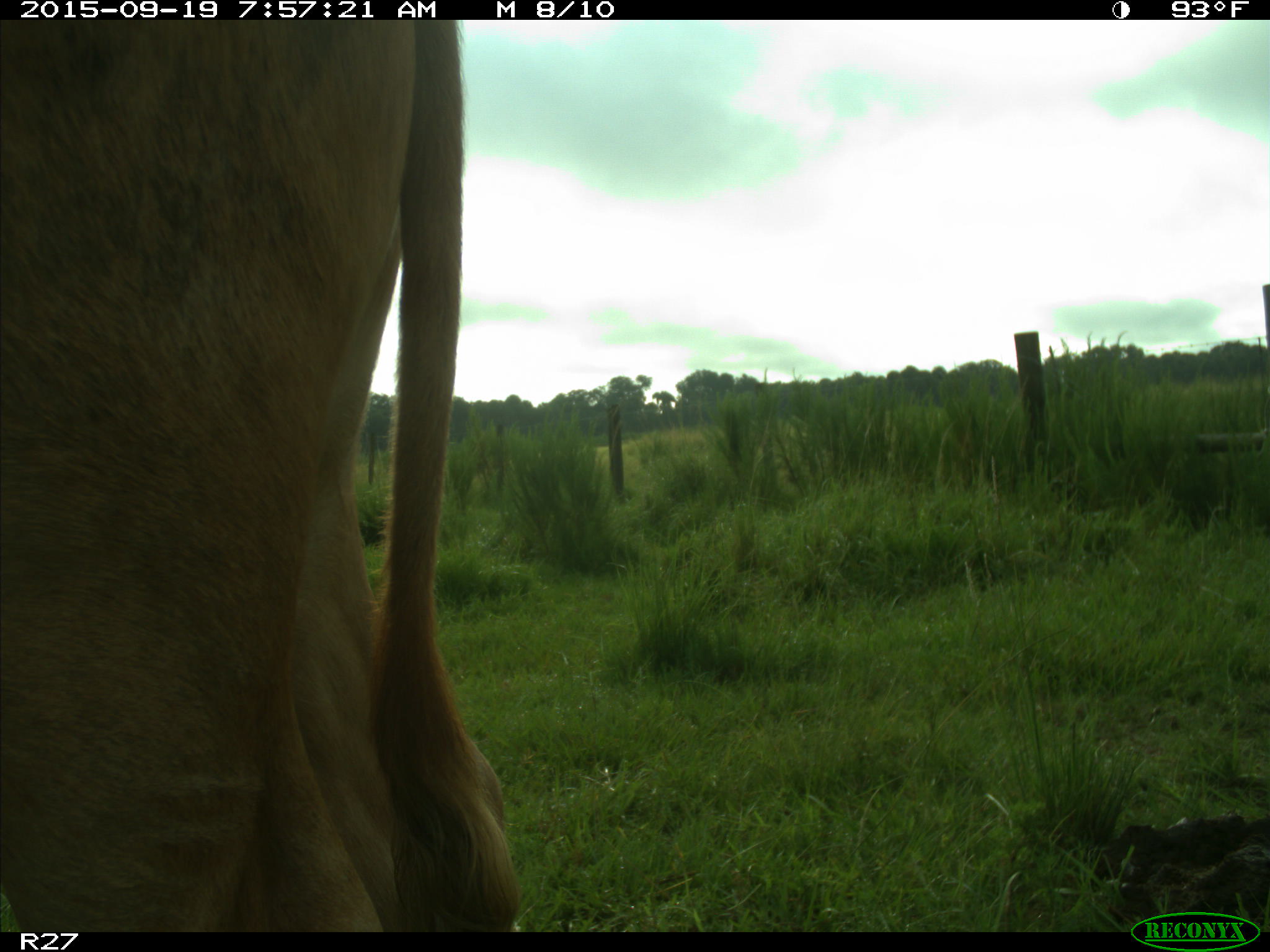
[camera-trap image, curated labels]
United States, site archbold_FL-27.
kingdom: Animalia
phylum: Chordata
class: Mammalia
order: Artiodactyla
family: Bovidae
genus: Bos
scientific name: Bos taurus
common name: domestic cow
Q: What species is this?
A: Bos taurus (domestic cow).